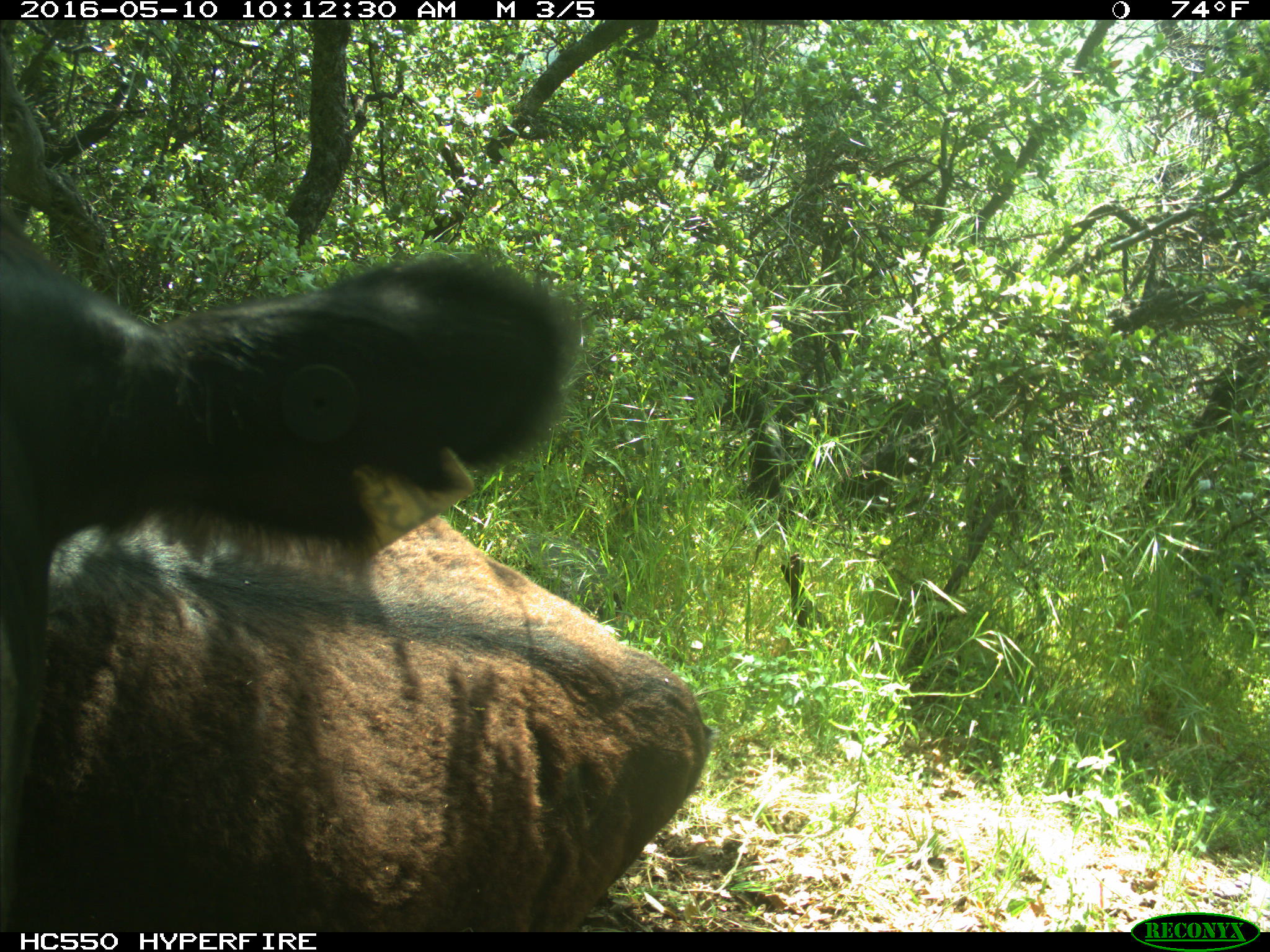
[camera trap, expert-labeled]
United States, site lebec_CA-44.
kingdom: Animalia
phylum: Chordata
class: Mammalia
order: Artiodactyla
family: Bovidae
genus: Bos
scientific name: Bos taurus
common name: domestic cow